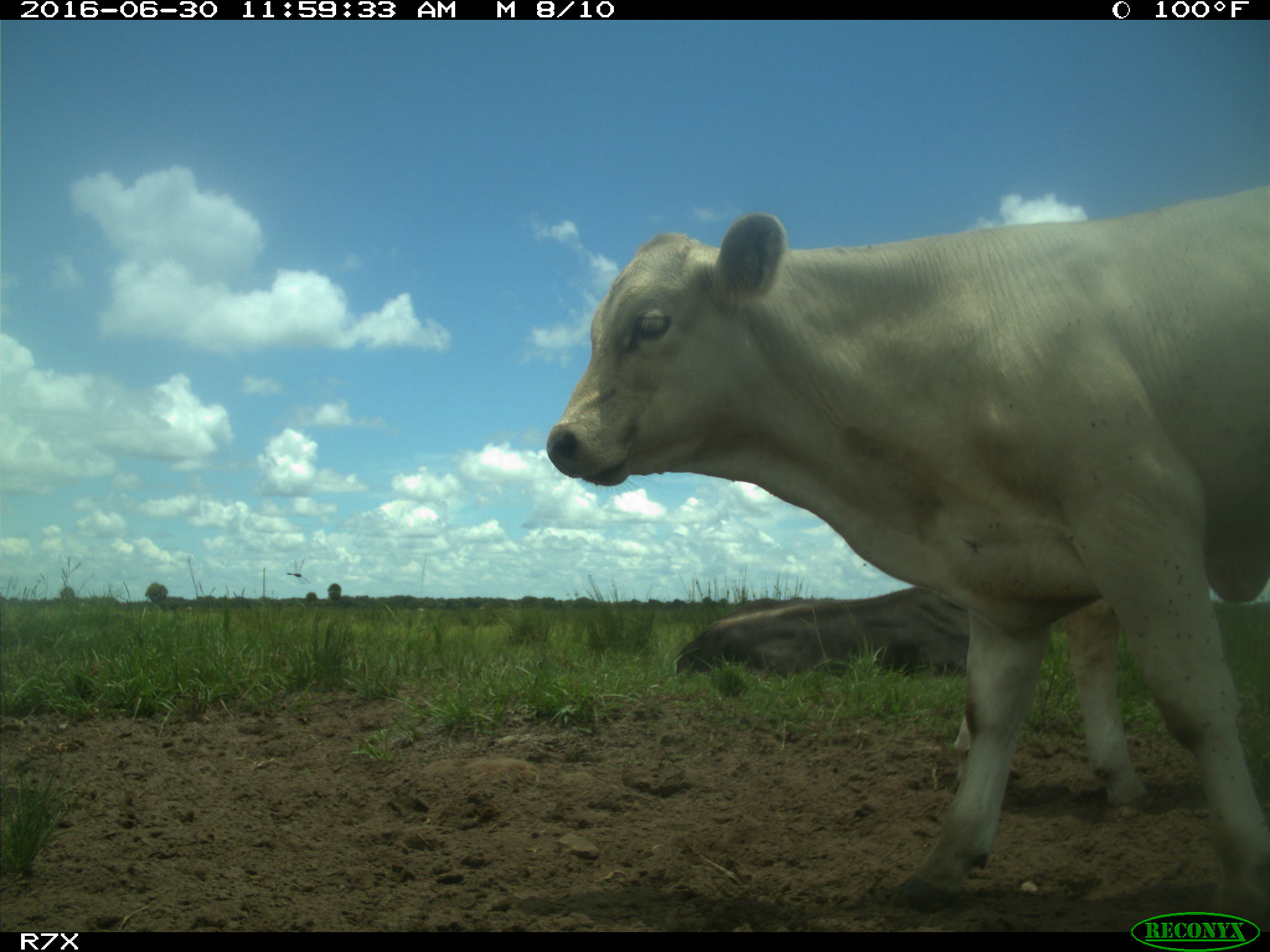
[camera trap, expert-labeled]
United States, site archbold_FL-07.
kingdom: Animalia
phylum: Chordata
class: Mammalia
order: Artiodactyla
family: Bovidae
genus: Bos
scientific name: Bos taurus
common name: domestic cow